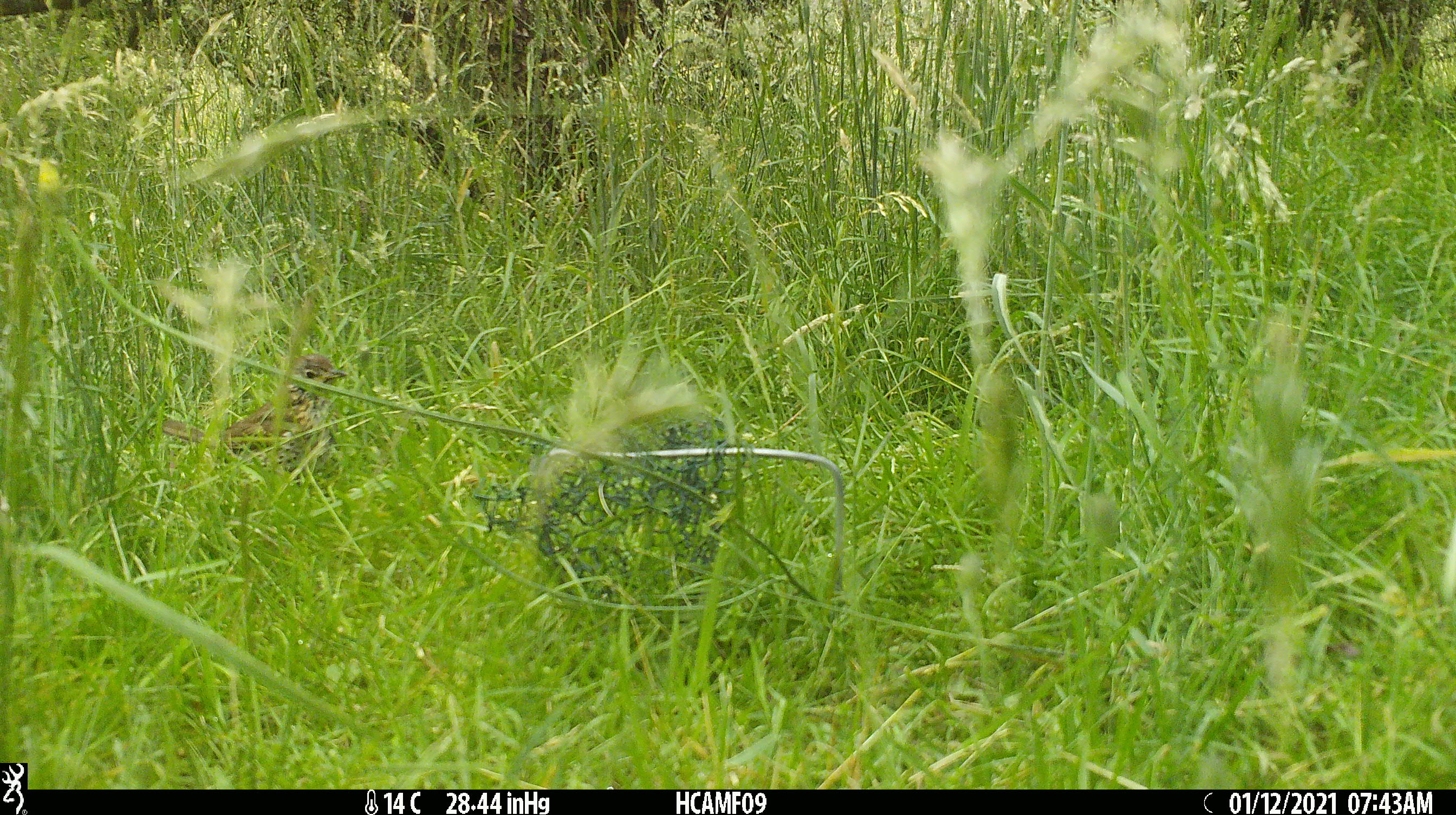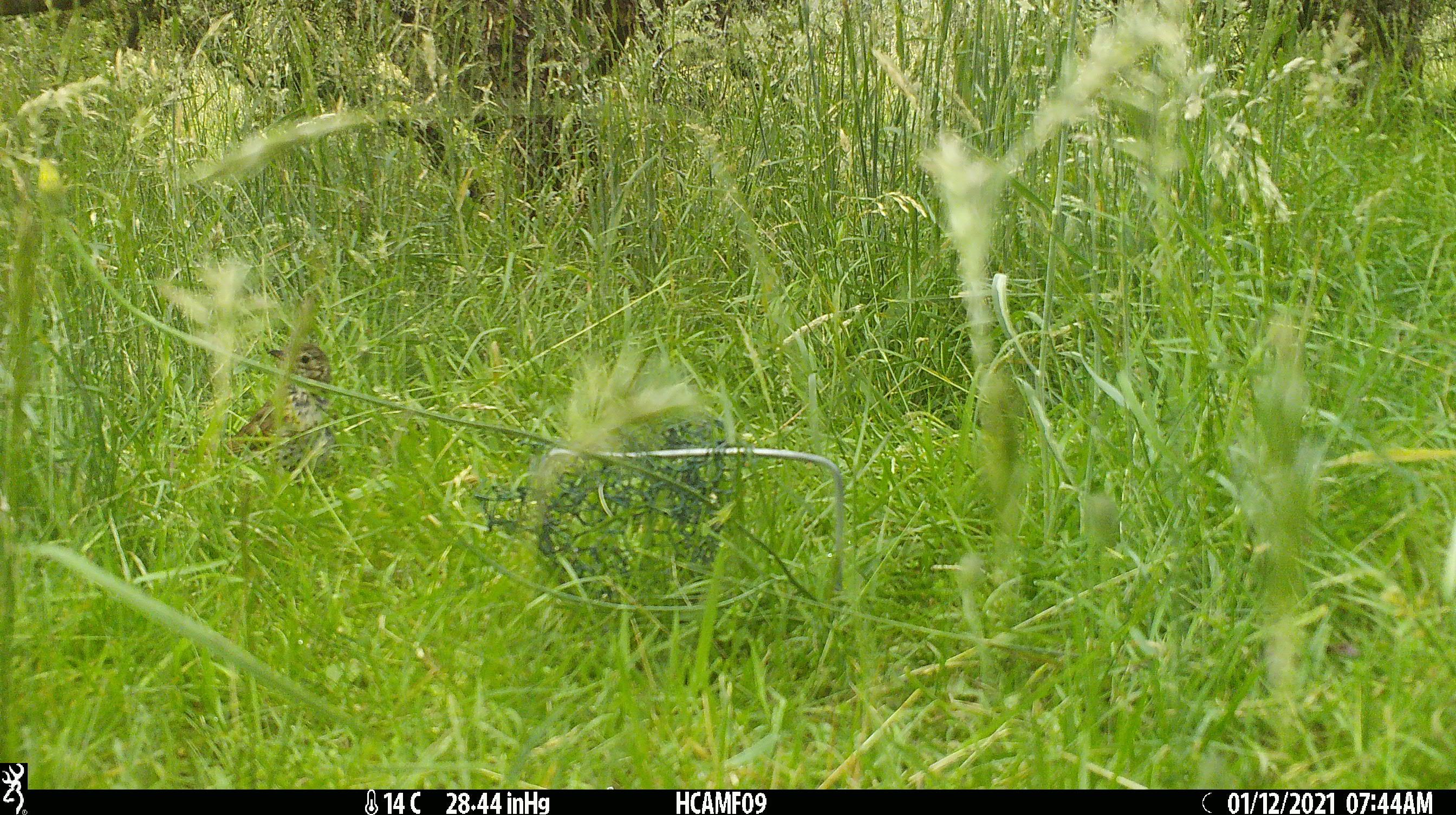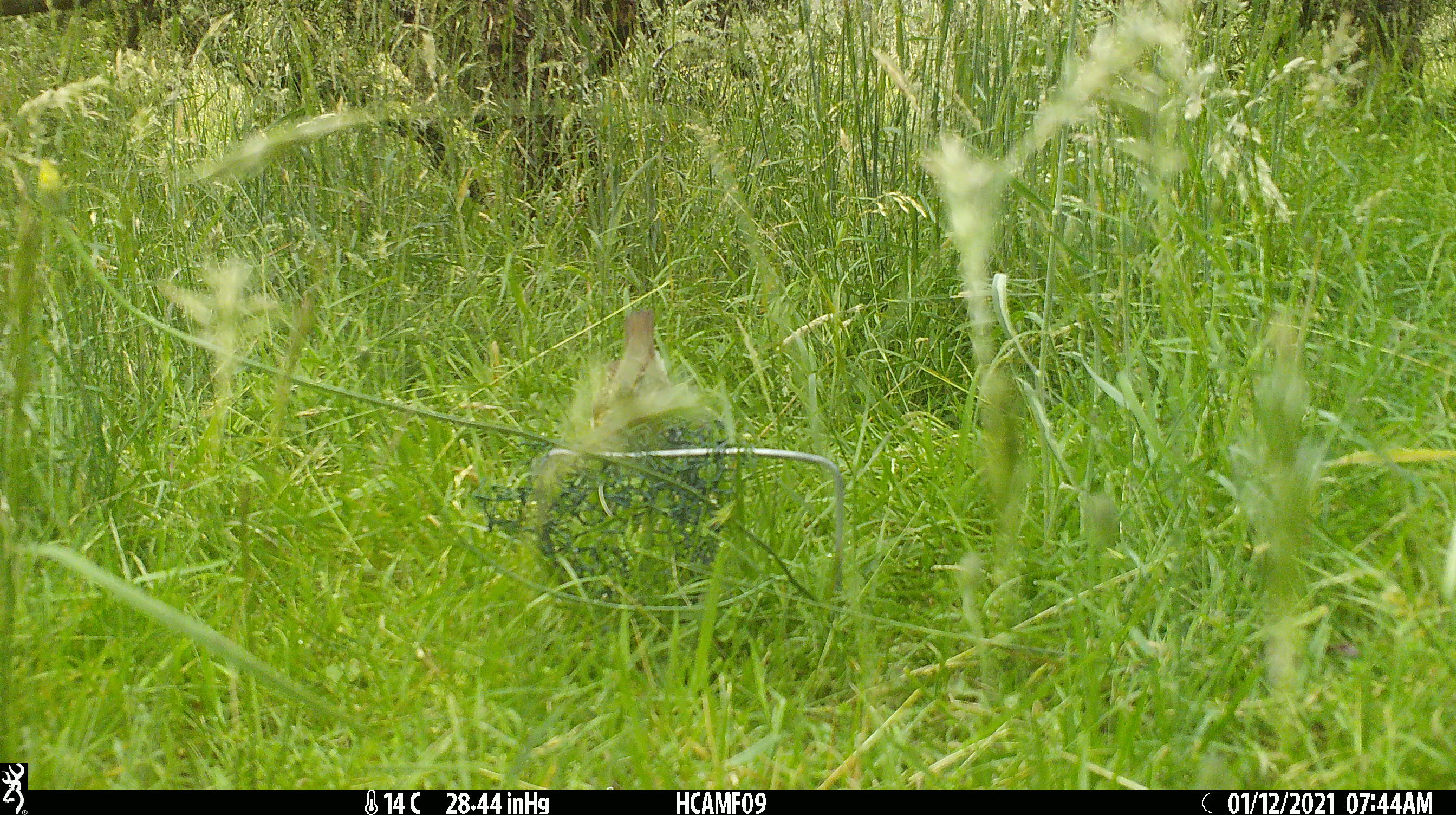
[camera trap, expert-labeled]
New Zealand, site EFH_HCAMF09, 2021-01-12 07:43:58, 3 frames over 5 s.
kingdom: Animalia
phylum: Chordata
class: Aves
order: Passeriformes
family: Turdidae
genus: Turdus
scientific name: Turdus philomelos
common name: song thrush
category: thrush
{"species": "thrush (song thrush) (Turdus philomelos)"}